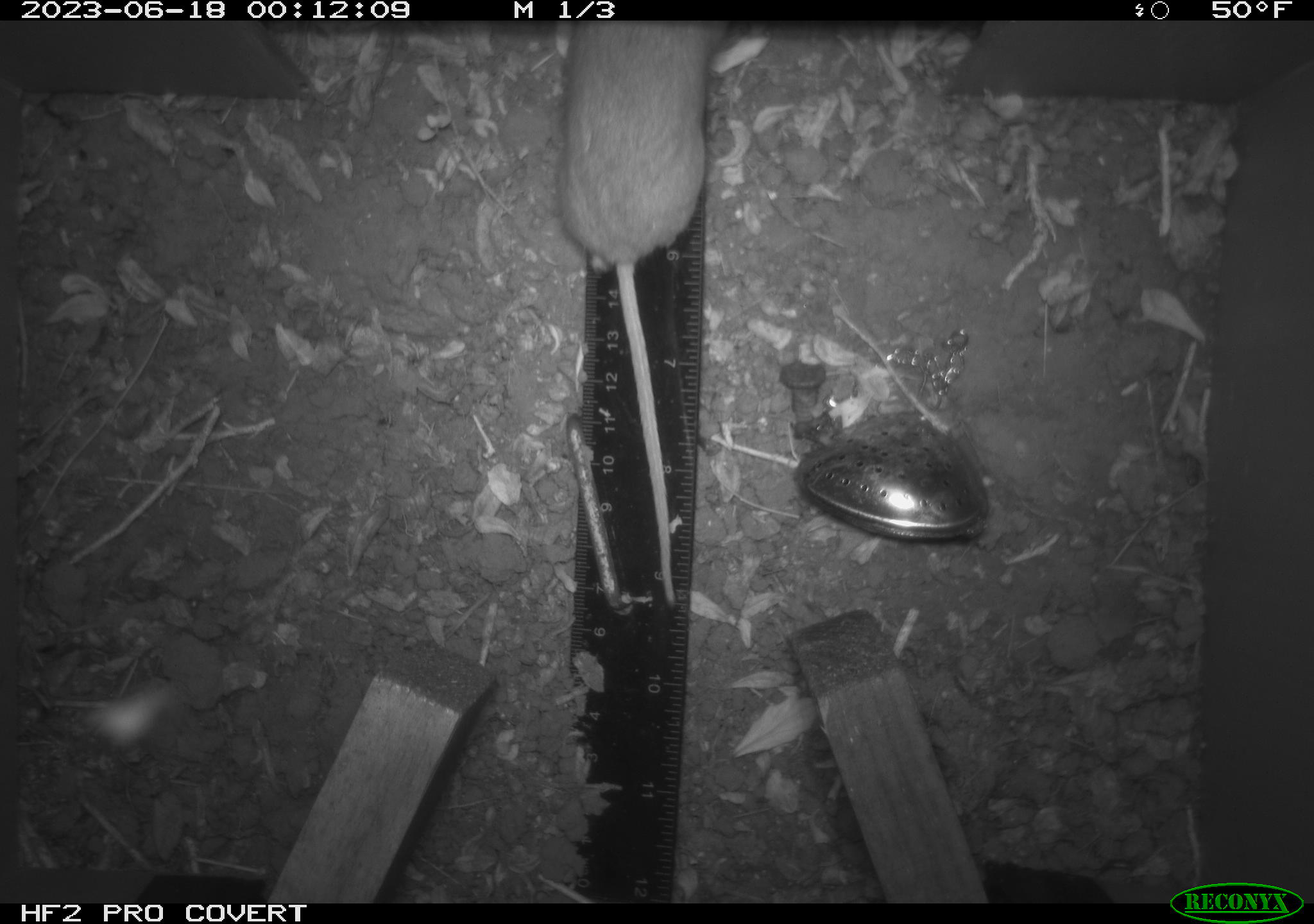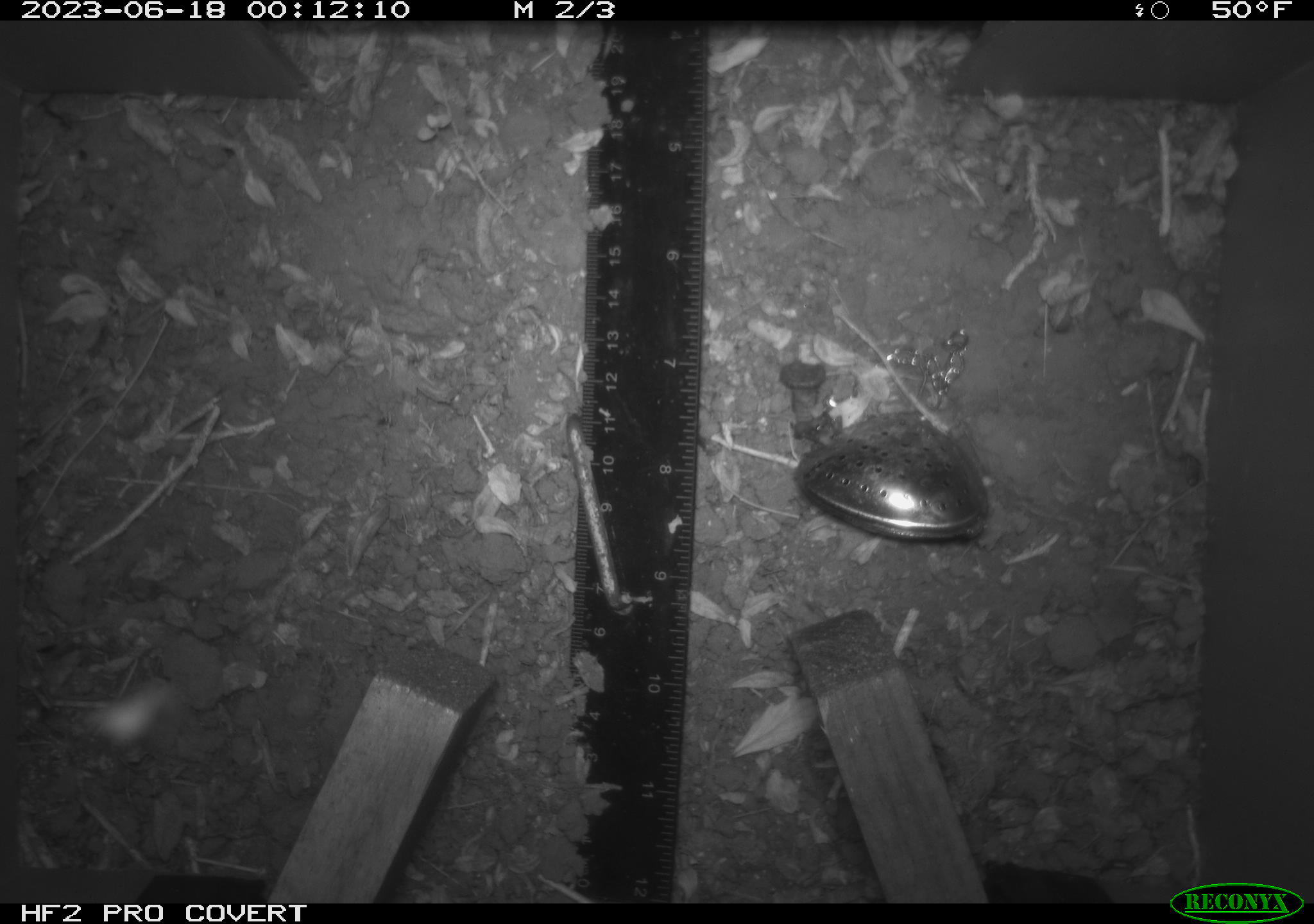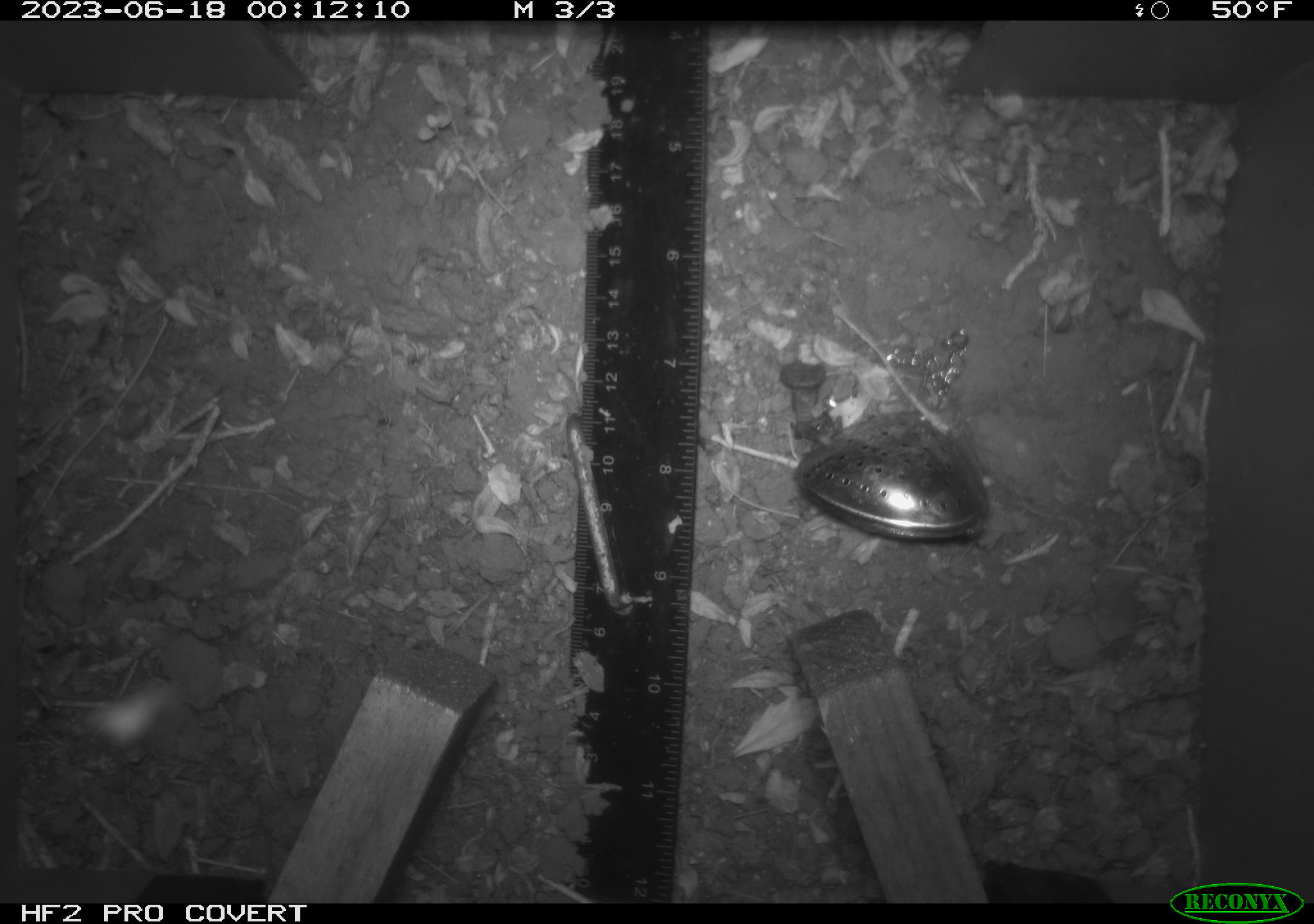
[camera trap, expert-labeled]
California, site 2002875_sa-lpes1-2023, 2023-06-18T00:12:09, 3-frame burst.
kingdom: Animalia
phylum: Chordata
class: Mammalia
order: Rodentia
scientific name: Rodentia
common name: rodent